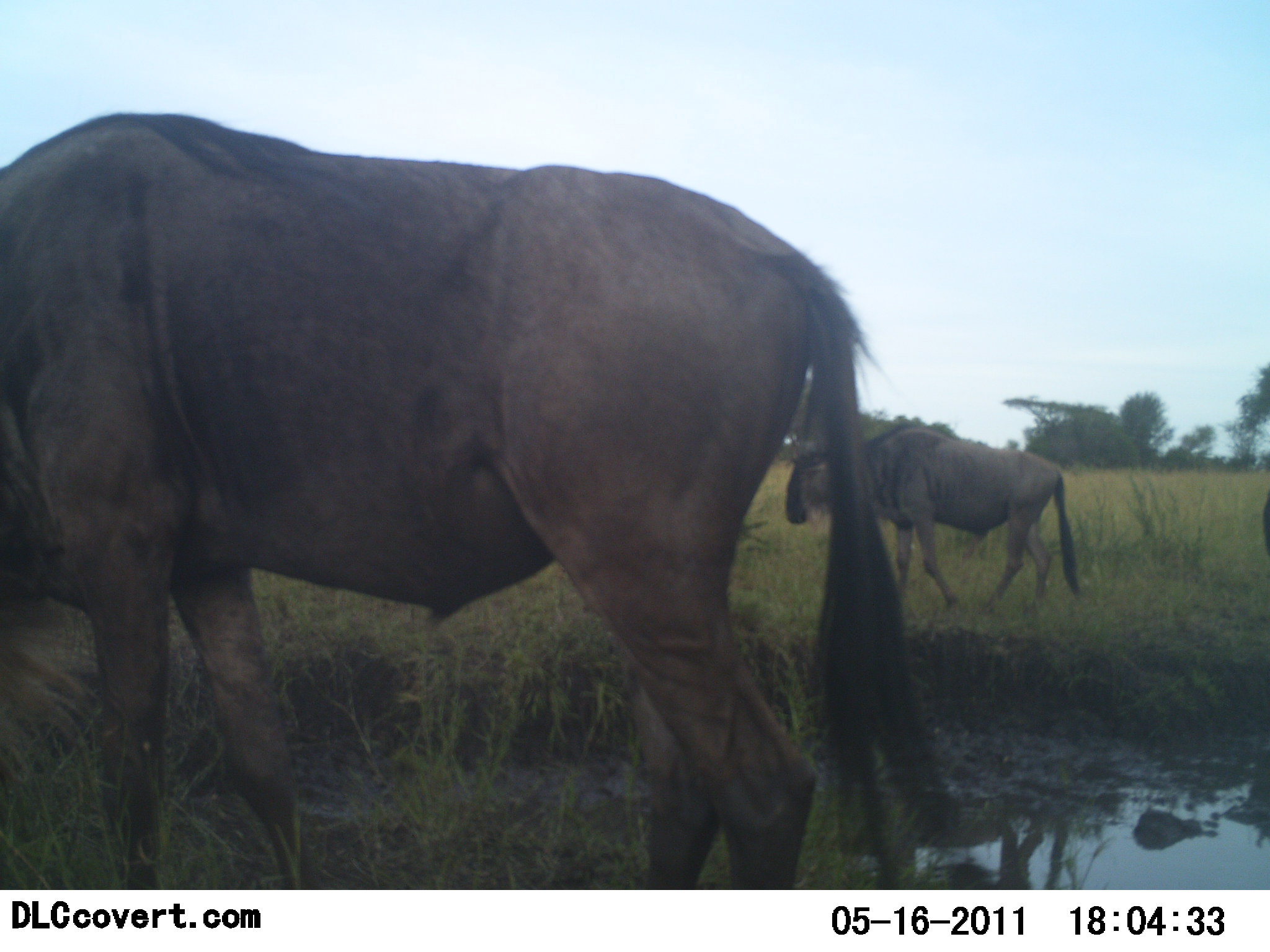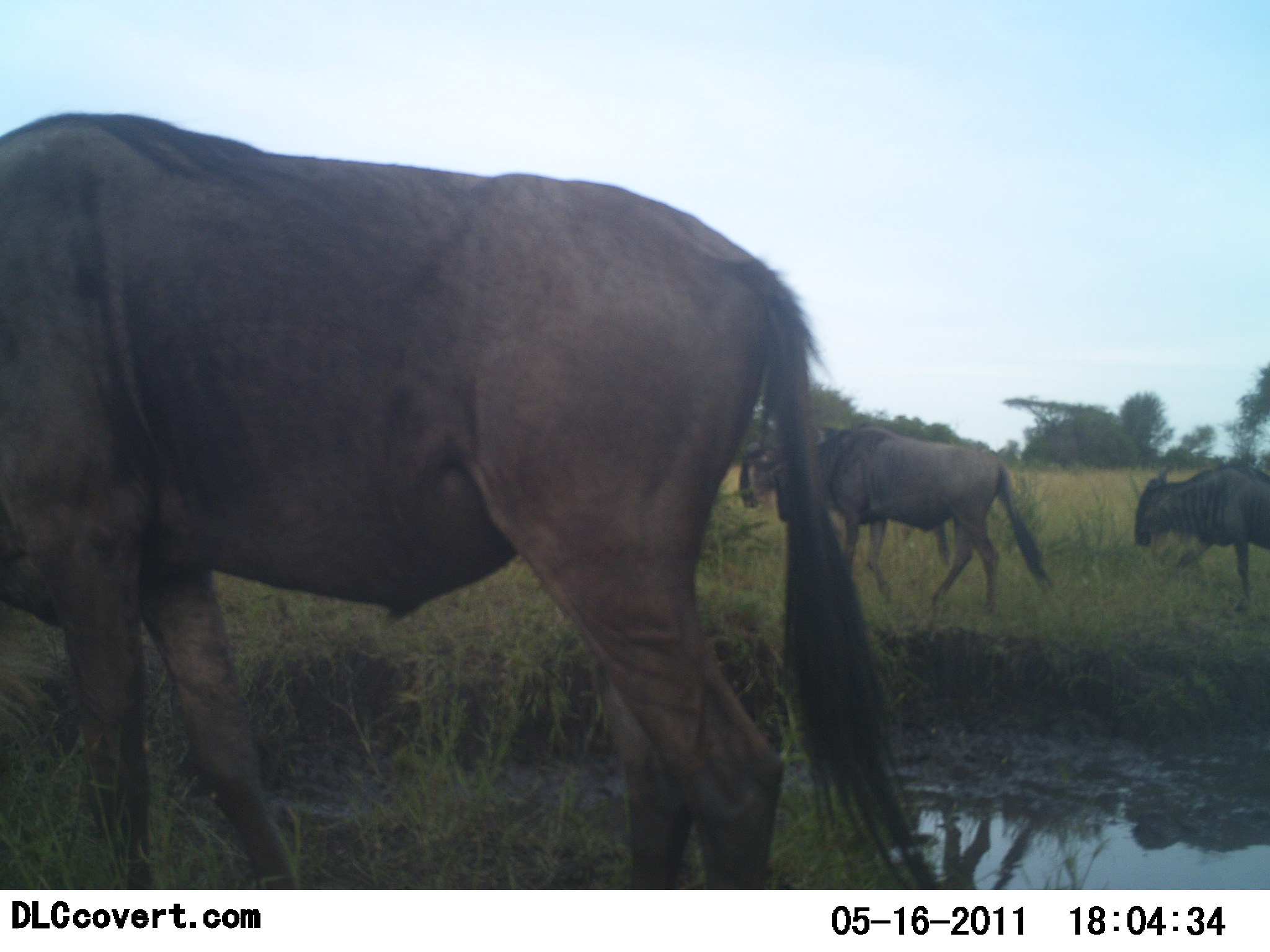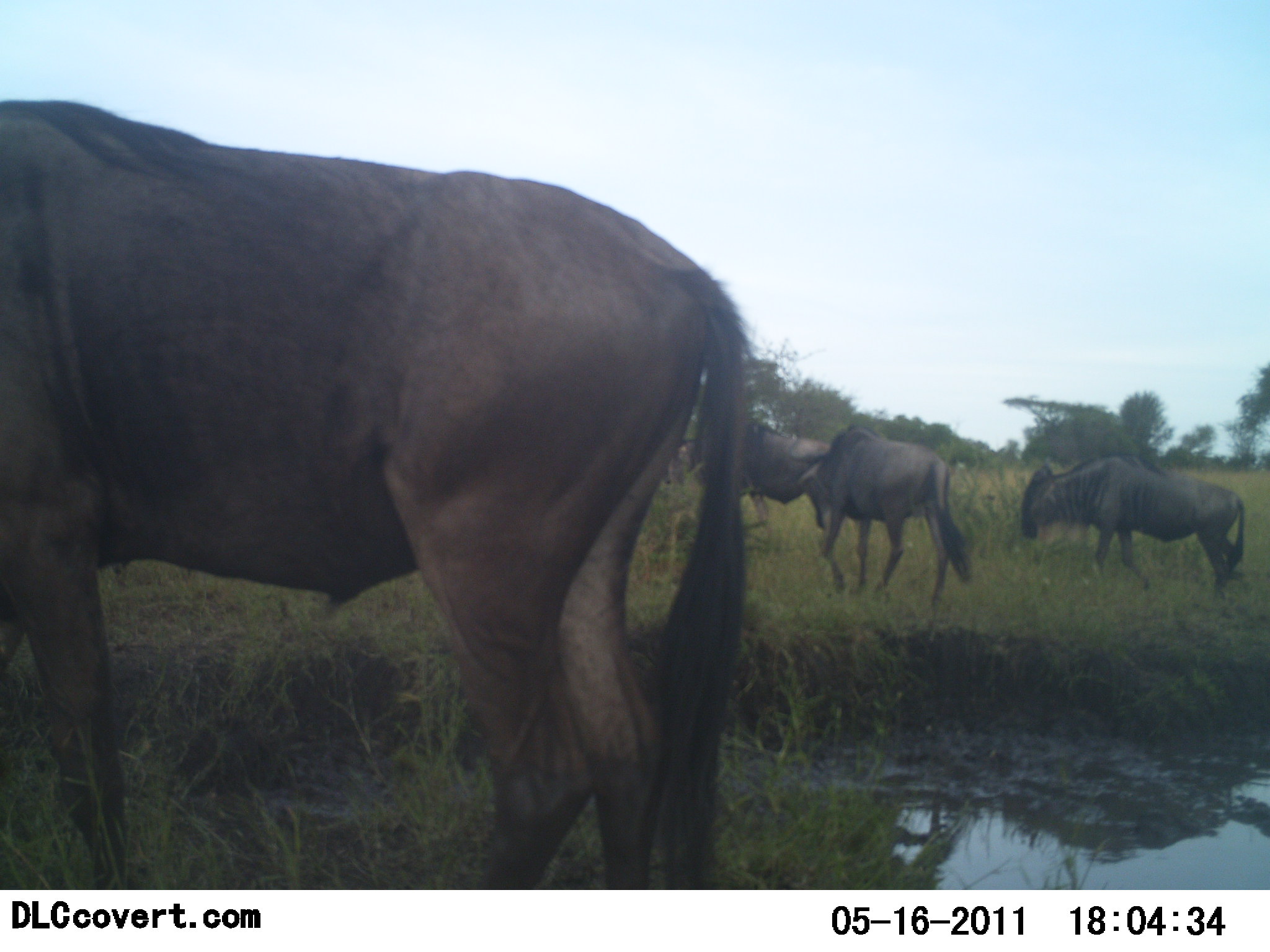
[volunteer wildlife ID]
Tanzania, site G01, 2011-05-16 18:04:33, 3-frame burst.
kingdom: Animalia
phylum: Chordata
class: Mammalia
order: Artiodactyla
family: Bovidae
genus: Connochaetes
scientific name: Connochaetes taurinus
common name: blue wildebeest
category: wildebeest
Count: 4.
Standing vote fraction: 17%.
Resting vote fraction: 0%.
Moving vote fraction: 92%.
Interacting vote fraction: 0%.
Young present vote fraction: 0%.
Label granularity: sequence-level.